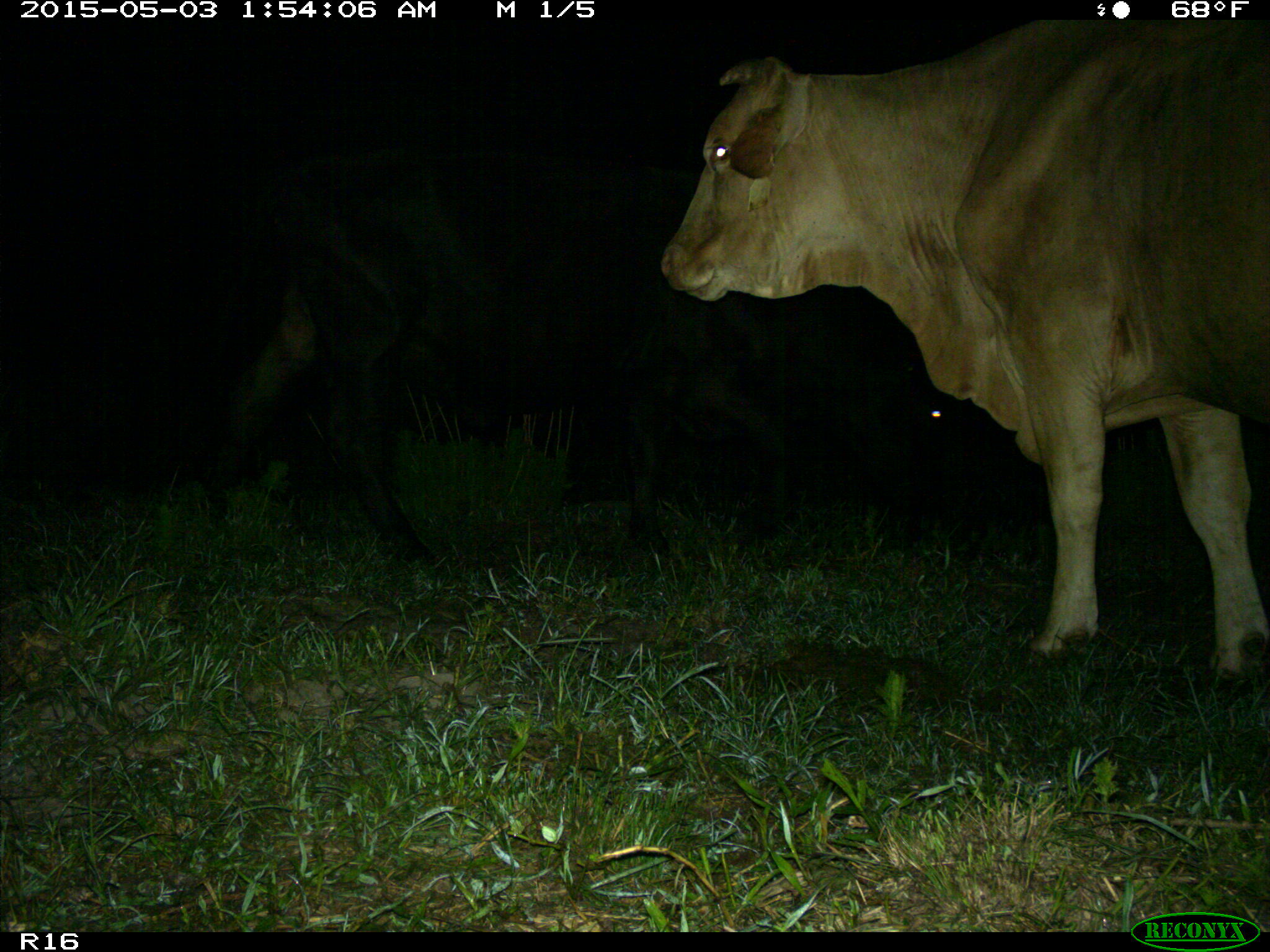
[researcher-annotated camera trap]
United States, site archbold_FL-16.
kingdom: Animalia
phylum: Chordata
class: Mammalia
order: Artiodactyla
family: Bovidae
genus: Bos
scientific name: Bos taurus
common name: domestic cow